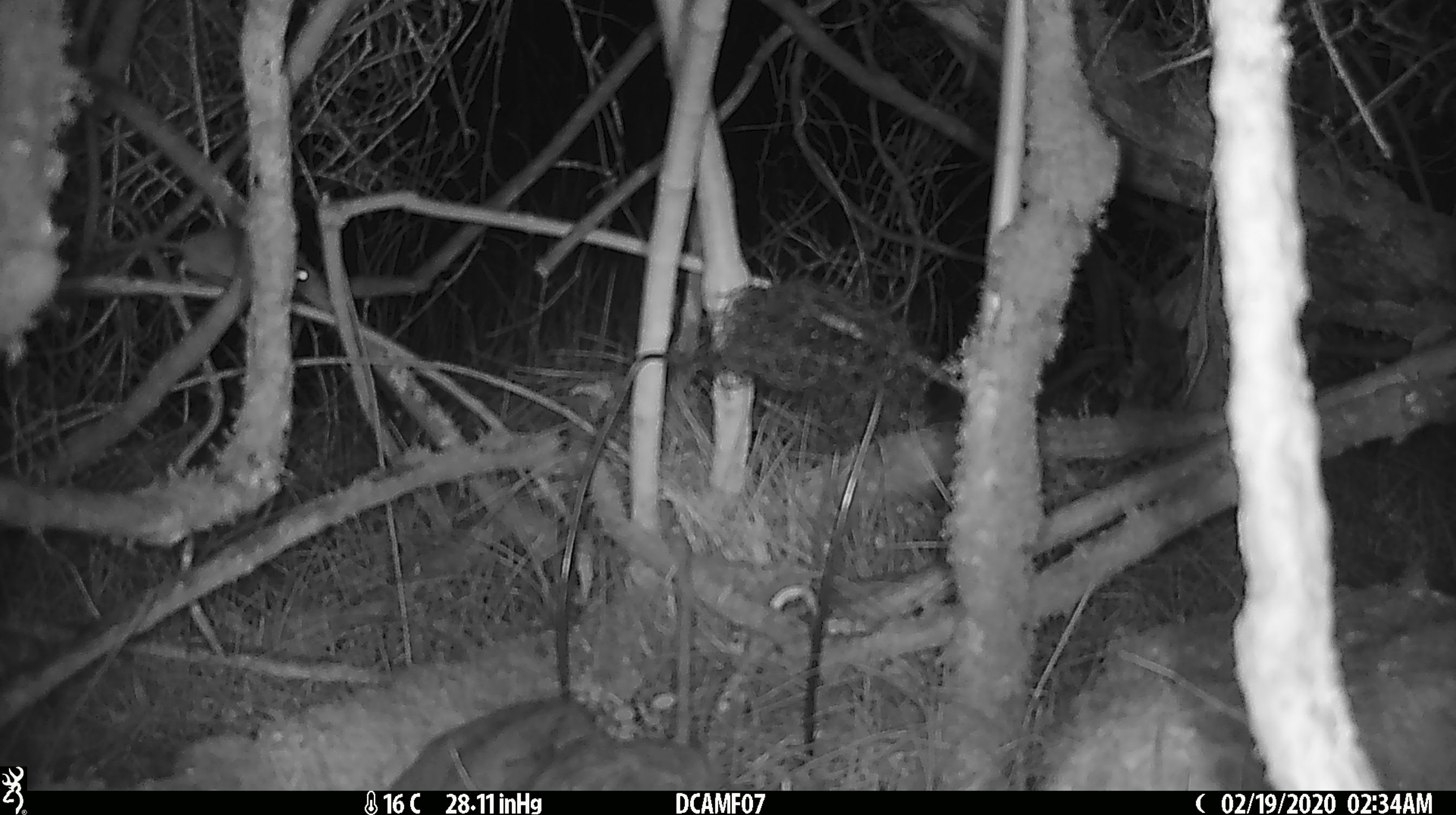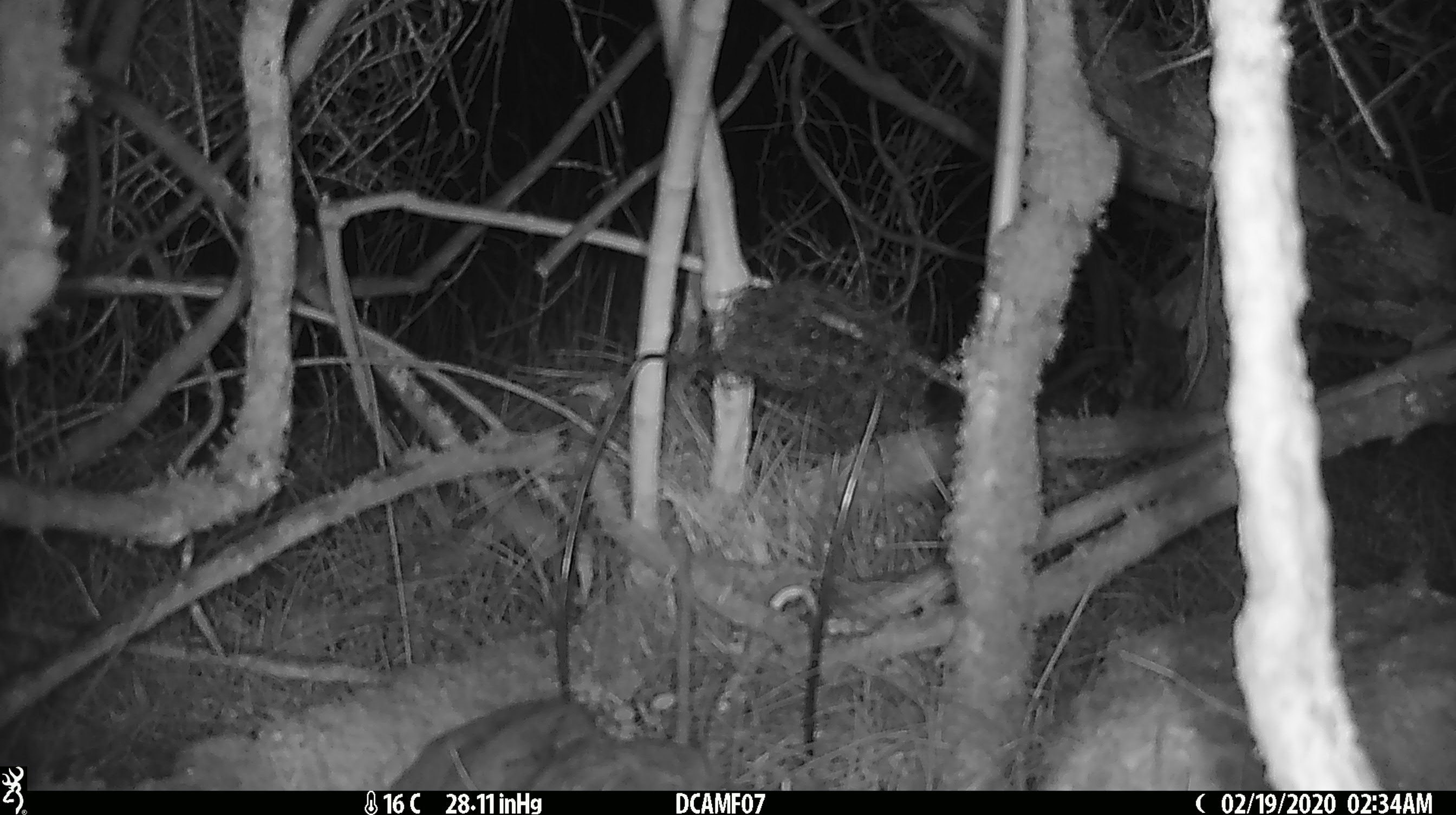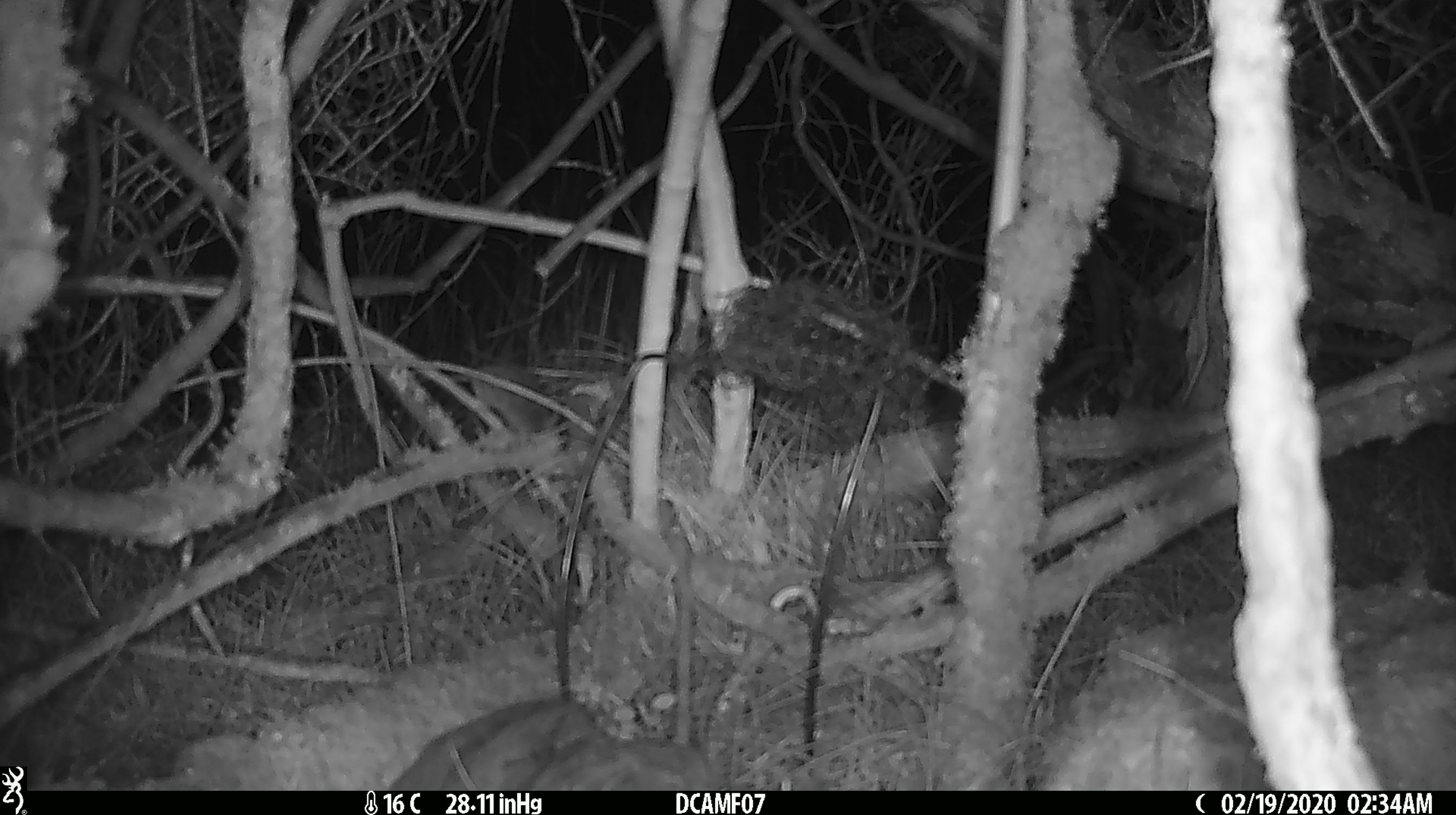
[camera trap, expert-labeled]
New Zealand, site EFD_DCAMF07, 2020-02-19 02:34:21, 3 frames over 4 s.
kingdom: Animalia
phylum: Chordata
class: Mammalia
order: Rodentia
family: Muridae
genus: Mus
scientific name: Mus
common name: mouse